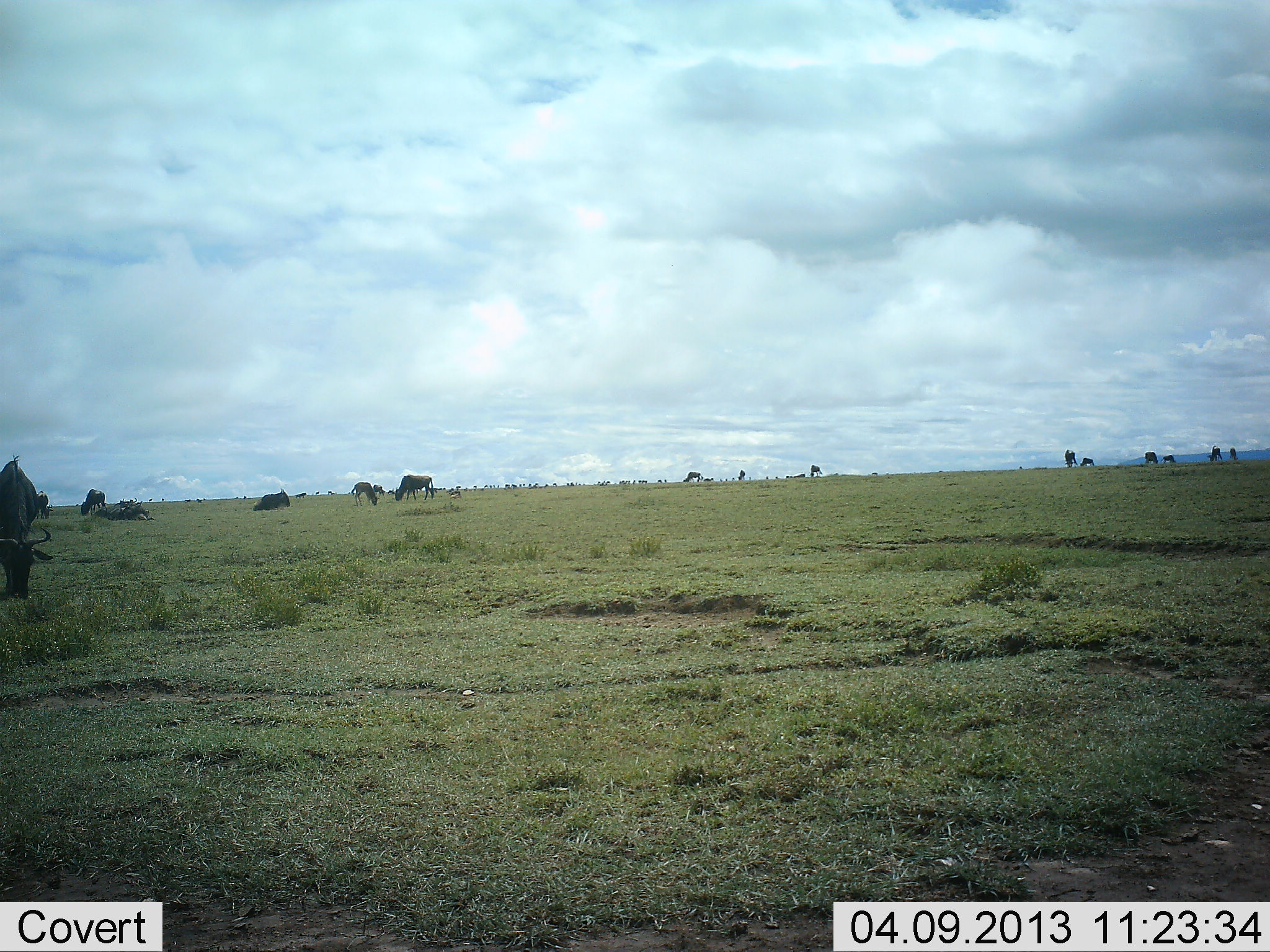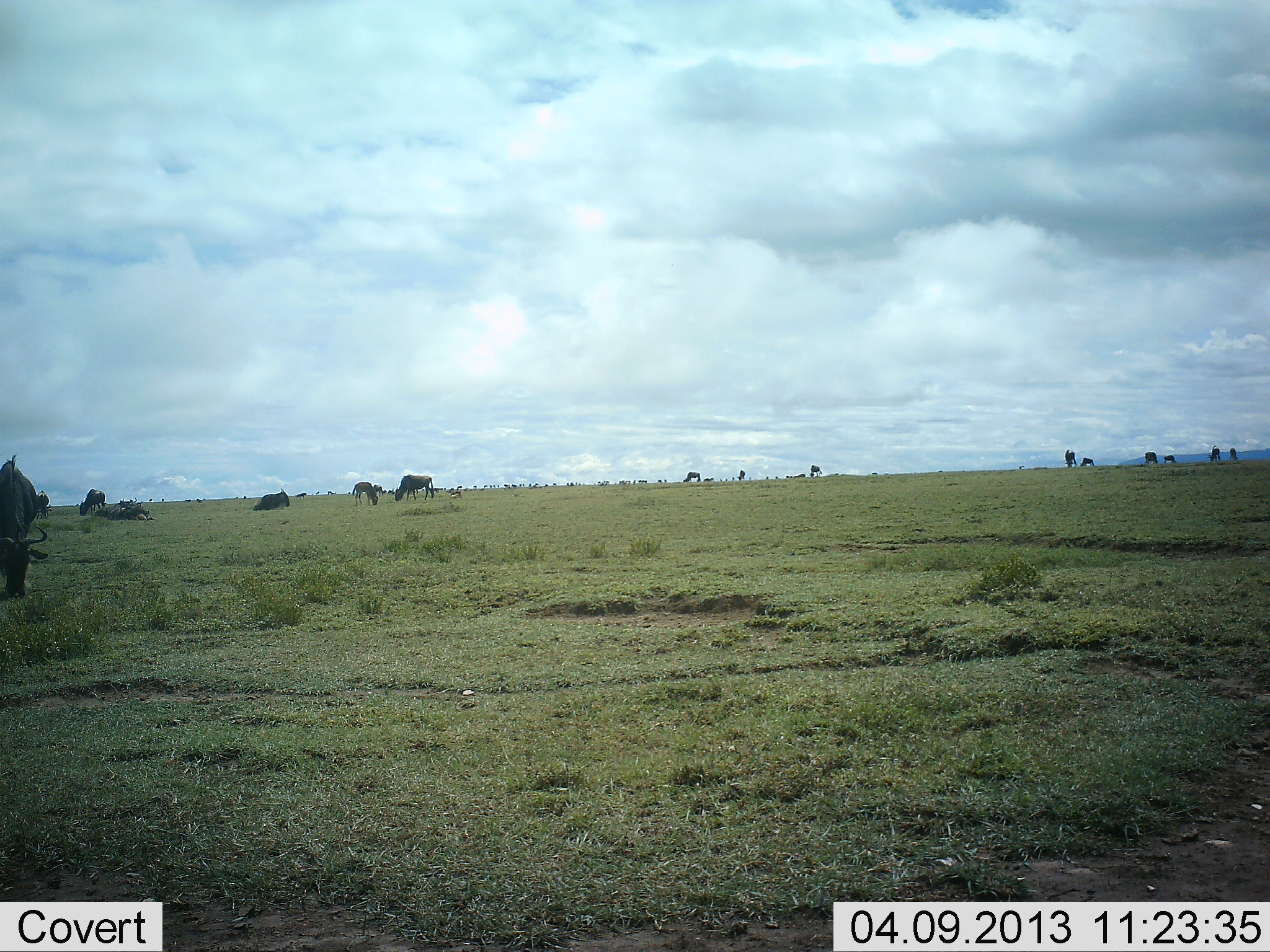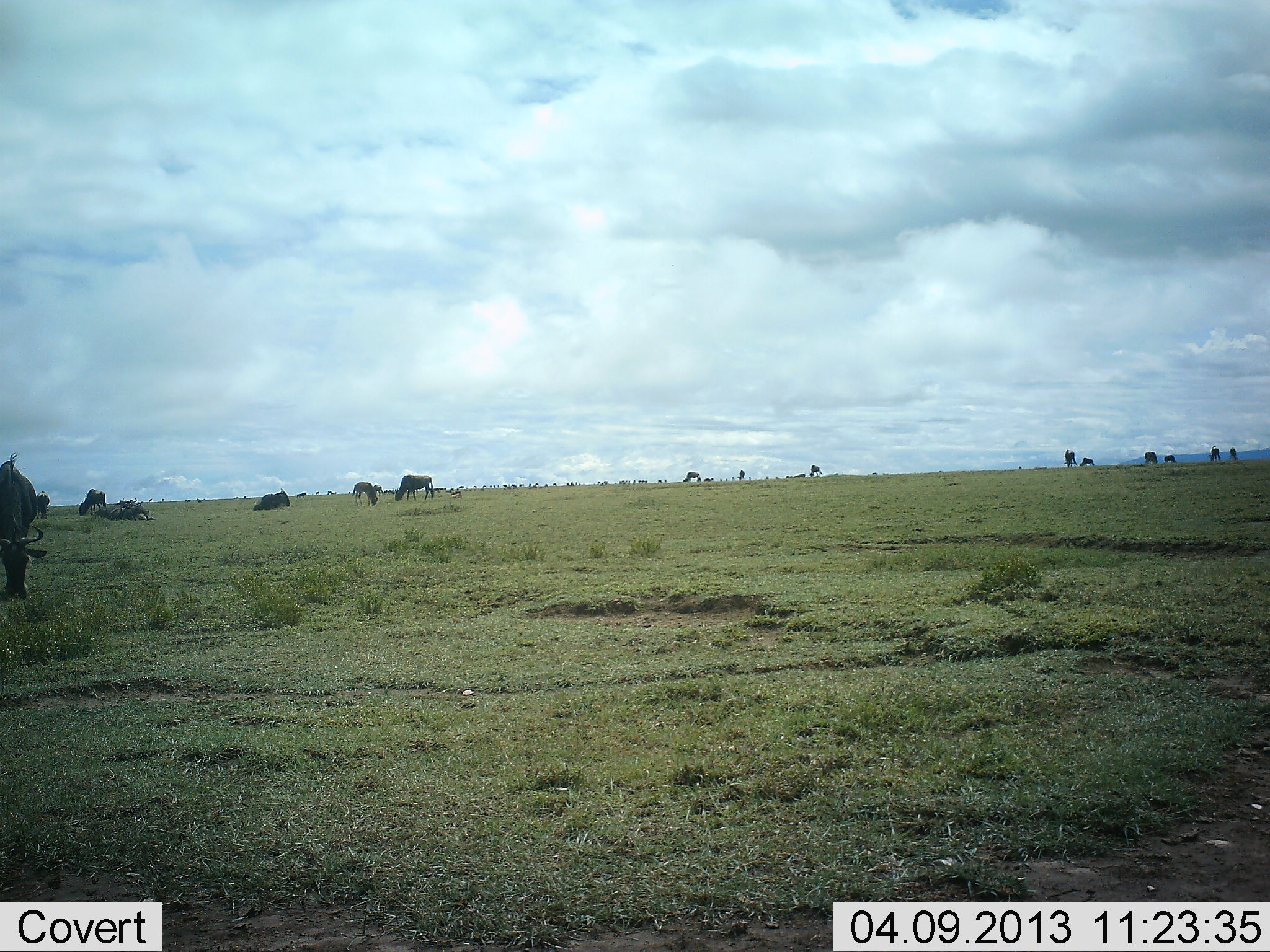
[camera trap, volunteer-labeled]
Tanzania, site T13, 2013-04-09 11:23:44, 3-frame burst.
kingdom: Animalia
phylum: Chordata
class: Mammalia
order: Artiodactyla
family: Bovidae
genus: Connochaetes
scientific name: Connochaetes taurinus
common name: blue wildebeest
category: wildebeest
Wildebeest (blue wildebeest) (Connochaetes taurinus), count 11-50. Behavior (volunteer vote fractions): standing 50%, resting 54%, moving 23%, interacting 0%. Young present (vote fraction): 4%. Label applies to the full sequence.